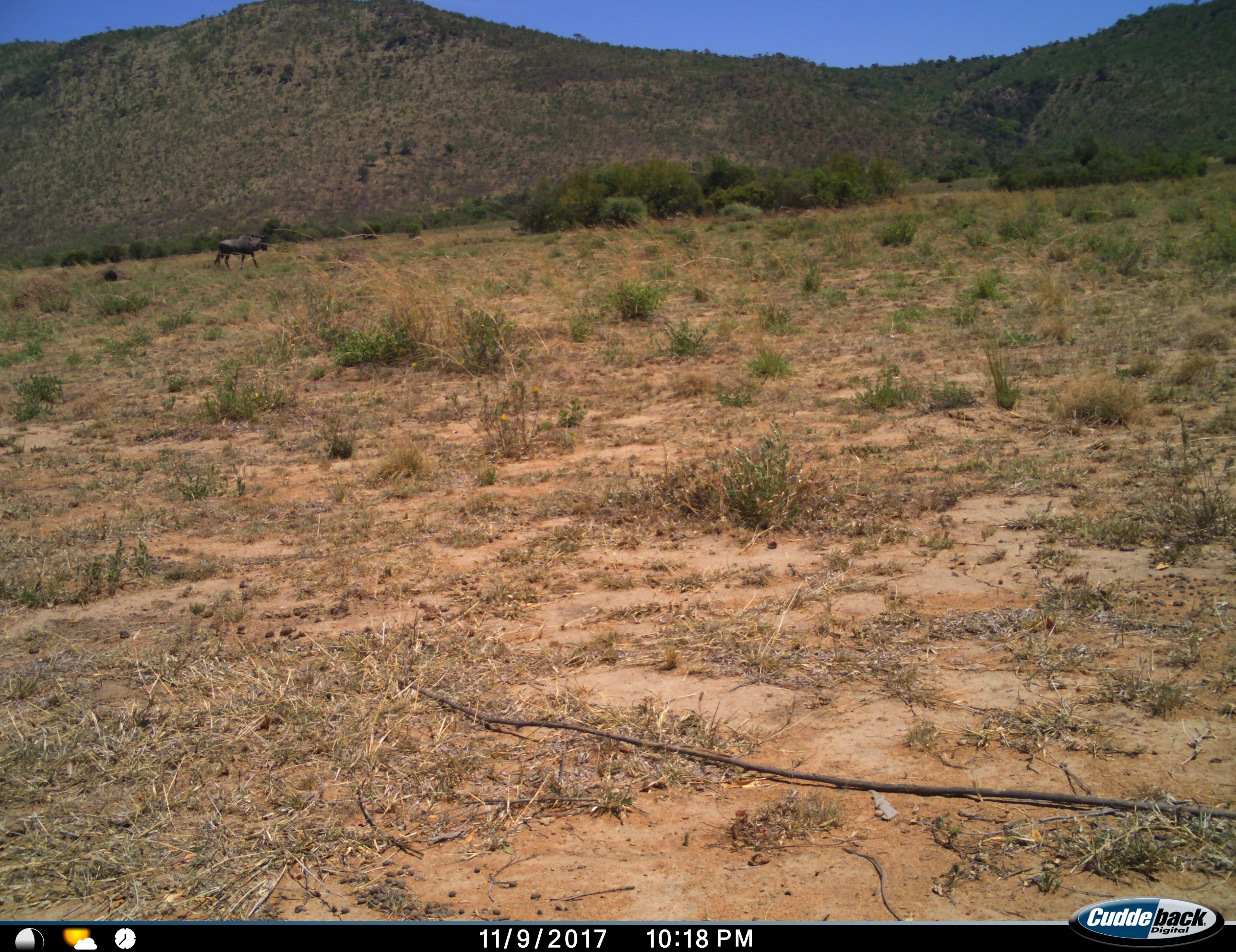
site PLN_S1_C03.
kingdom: Animalia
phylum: Chordata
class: Mammalia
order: Artiodactyla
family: Bovidae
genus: Connochaetes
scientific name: Connochaetes taurinus taurinus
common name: blue wildebeest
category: wildebeestblue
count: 1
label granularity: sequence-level